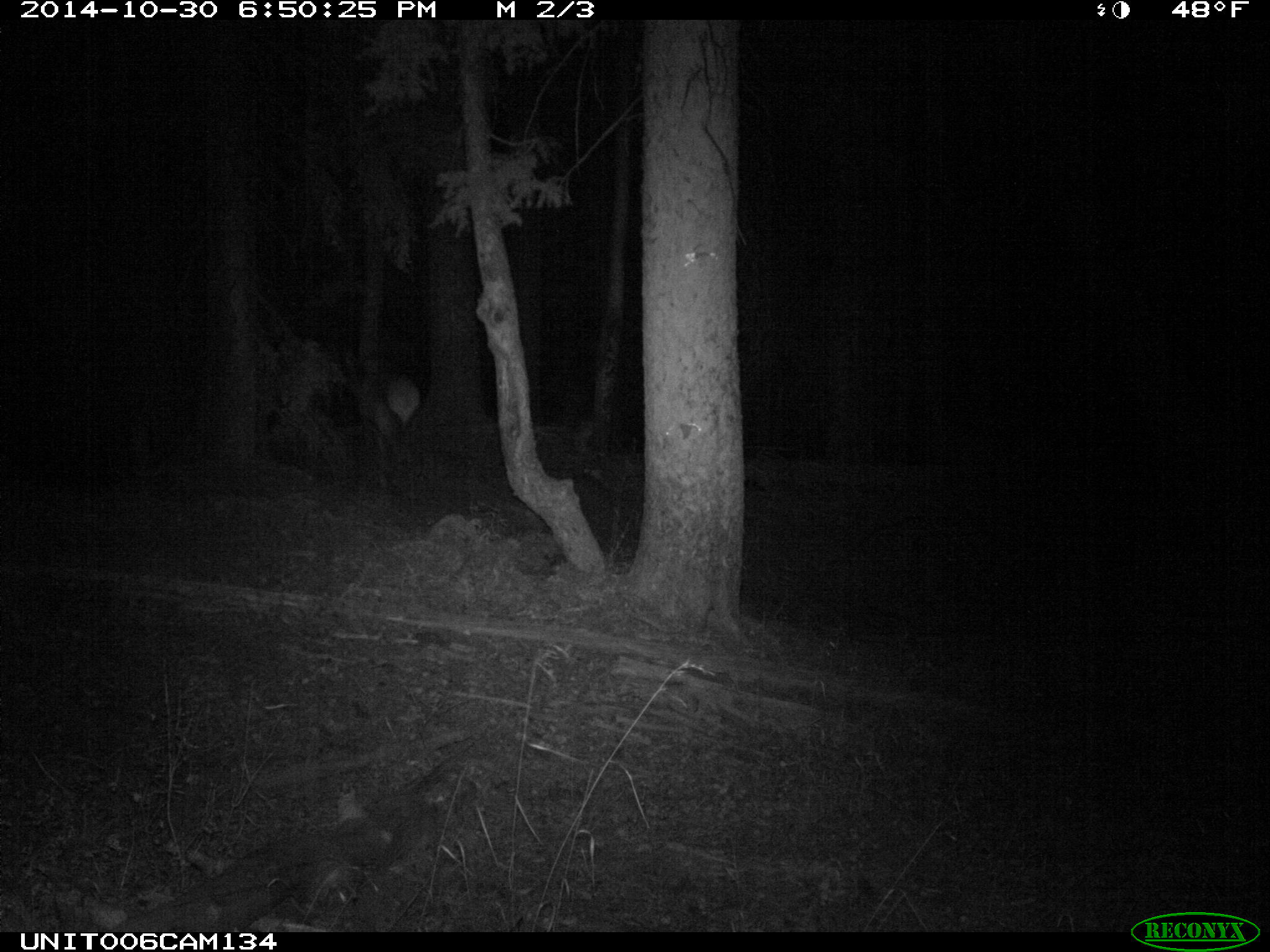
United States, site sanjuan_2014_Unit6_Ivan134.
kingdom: Animalia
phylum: Chordata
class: Mammalia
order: Artiodactyla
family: Cervidae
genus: Cervus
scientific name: Cervus elaphus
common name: red deer